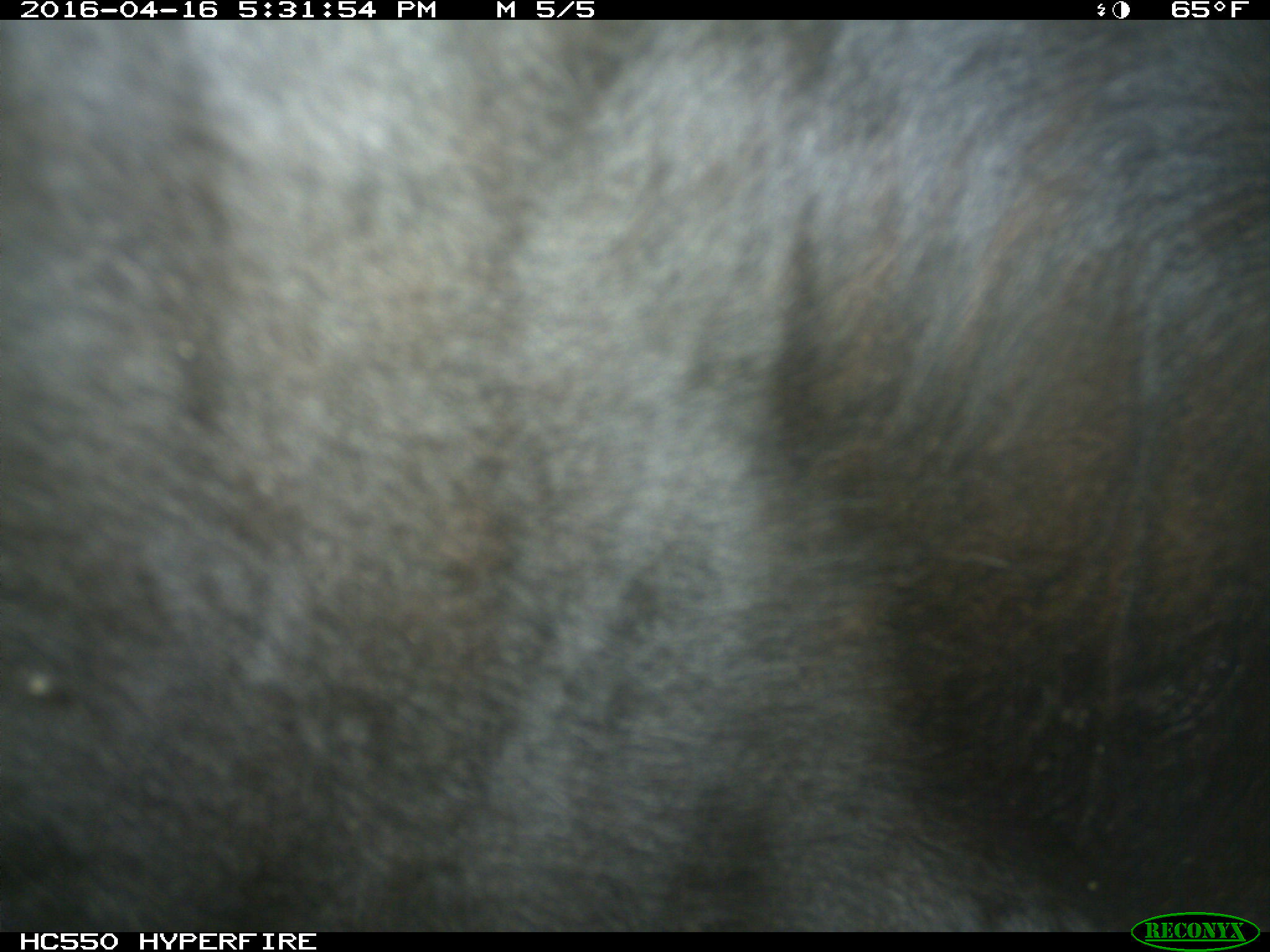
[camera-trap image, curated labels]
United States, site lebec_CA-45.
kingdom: Animalia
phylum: Chordata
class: Mammalia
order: Artiodactyla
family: Bovidae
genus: Bos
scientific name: Bos taurus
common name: domestic cow